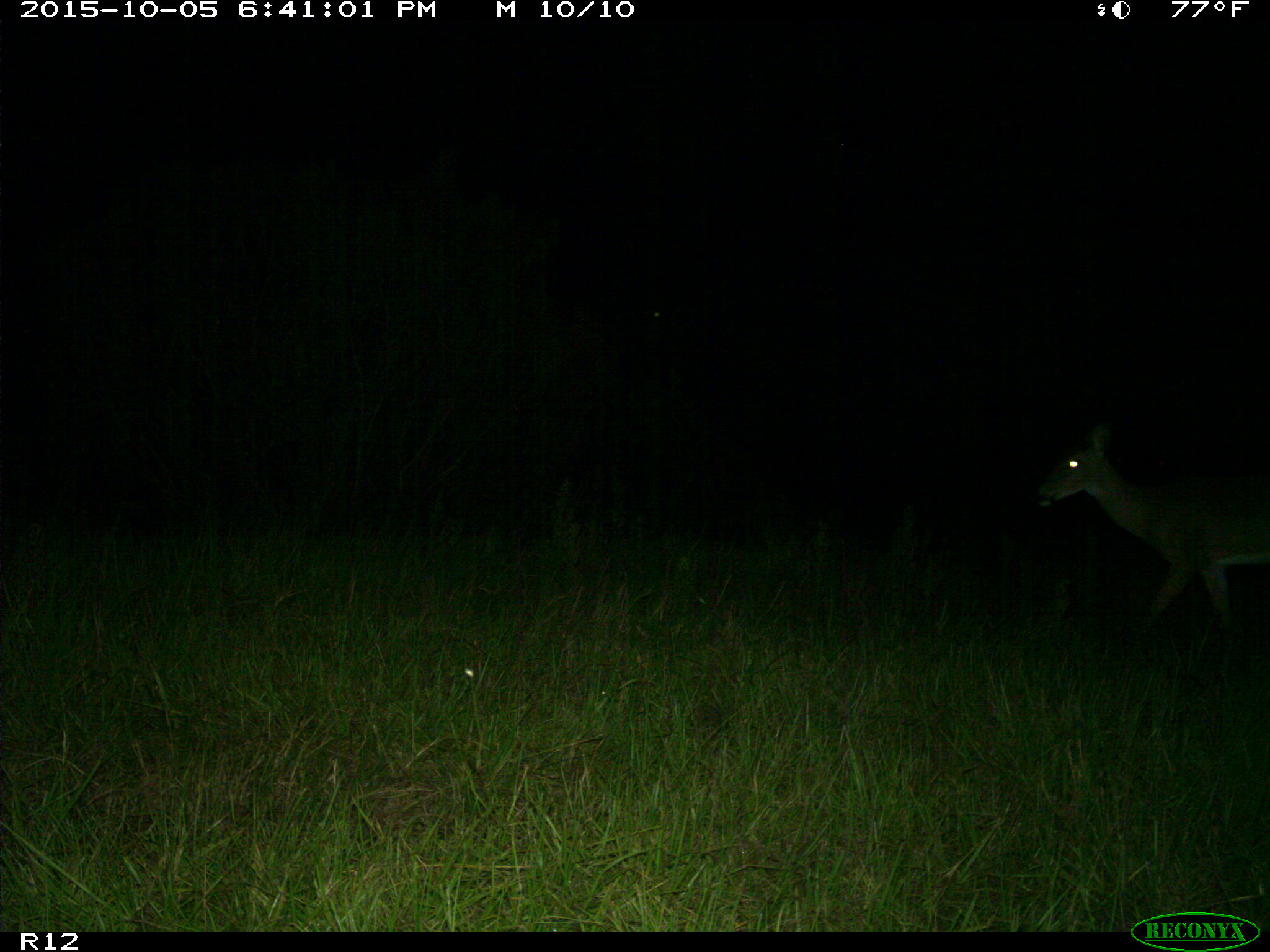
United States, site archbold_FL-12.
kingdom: Animalia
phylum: Chordata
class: Mammalia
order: Artiodactyla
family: Cervidae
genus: Odocoileus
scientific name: Odocoileus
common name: deer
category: unidentified deer